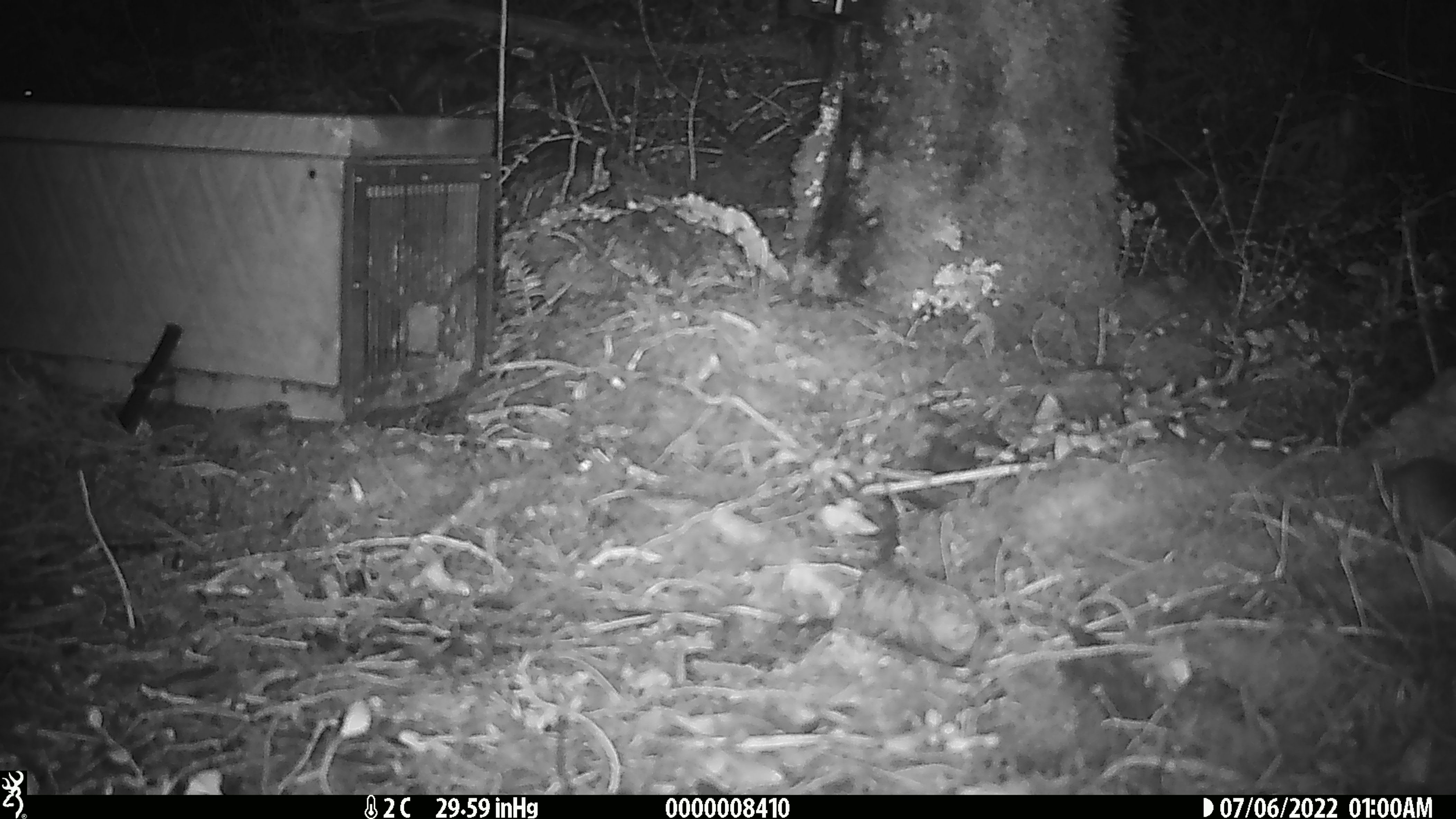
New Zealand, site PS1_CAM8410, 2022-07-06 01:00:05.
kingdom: Animalia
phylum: Chordata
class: Mammalia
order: Rodentia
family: Muridae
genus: Mus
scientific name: Mus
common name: mouse